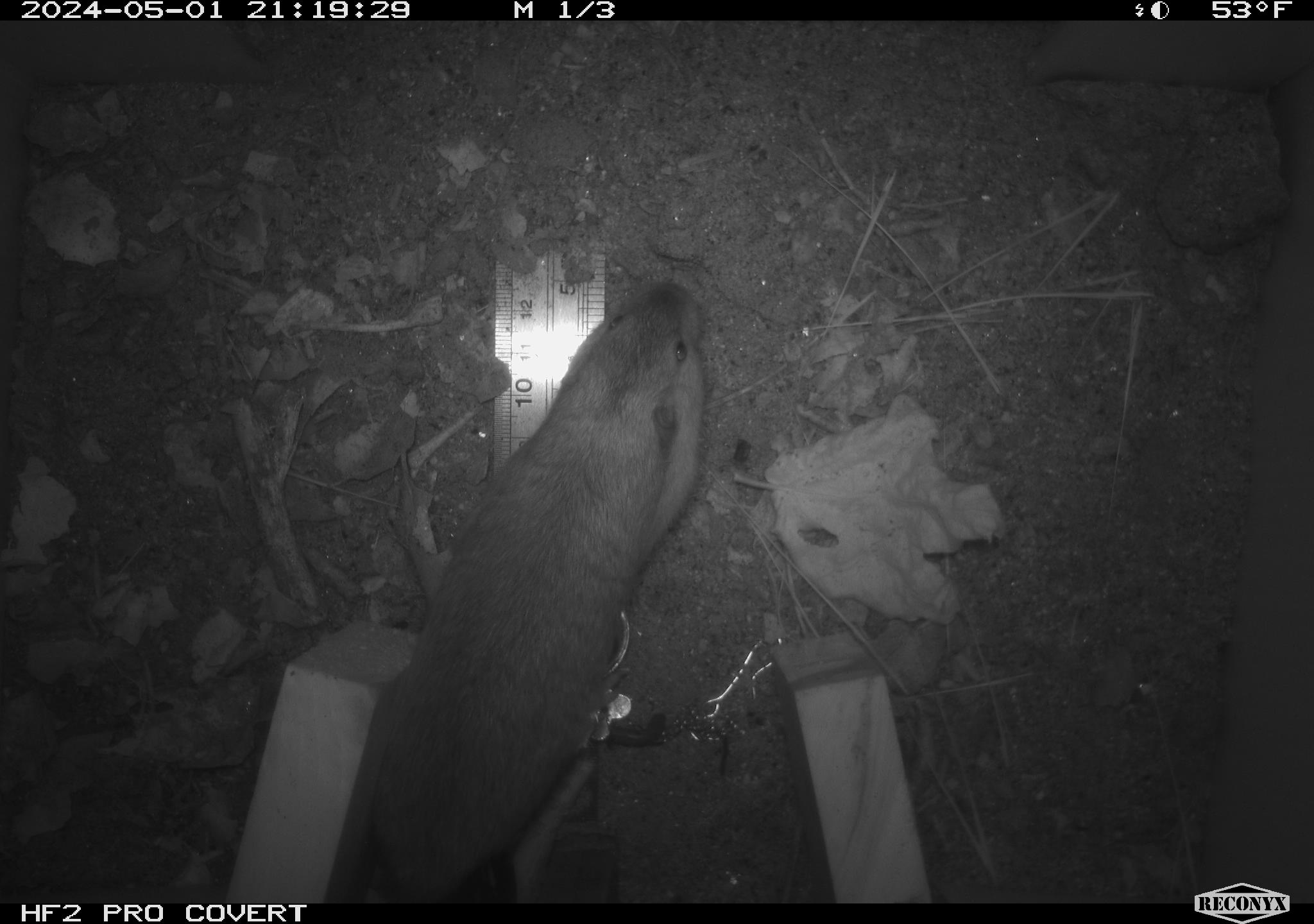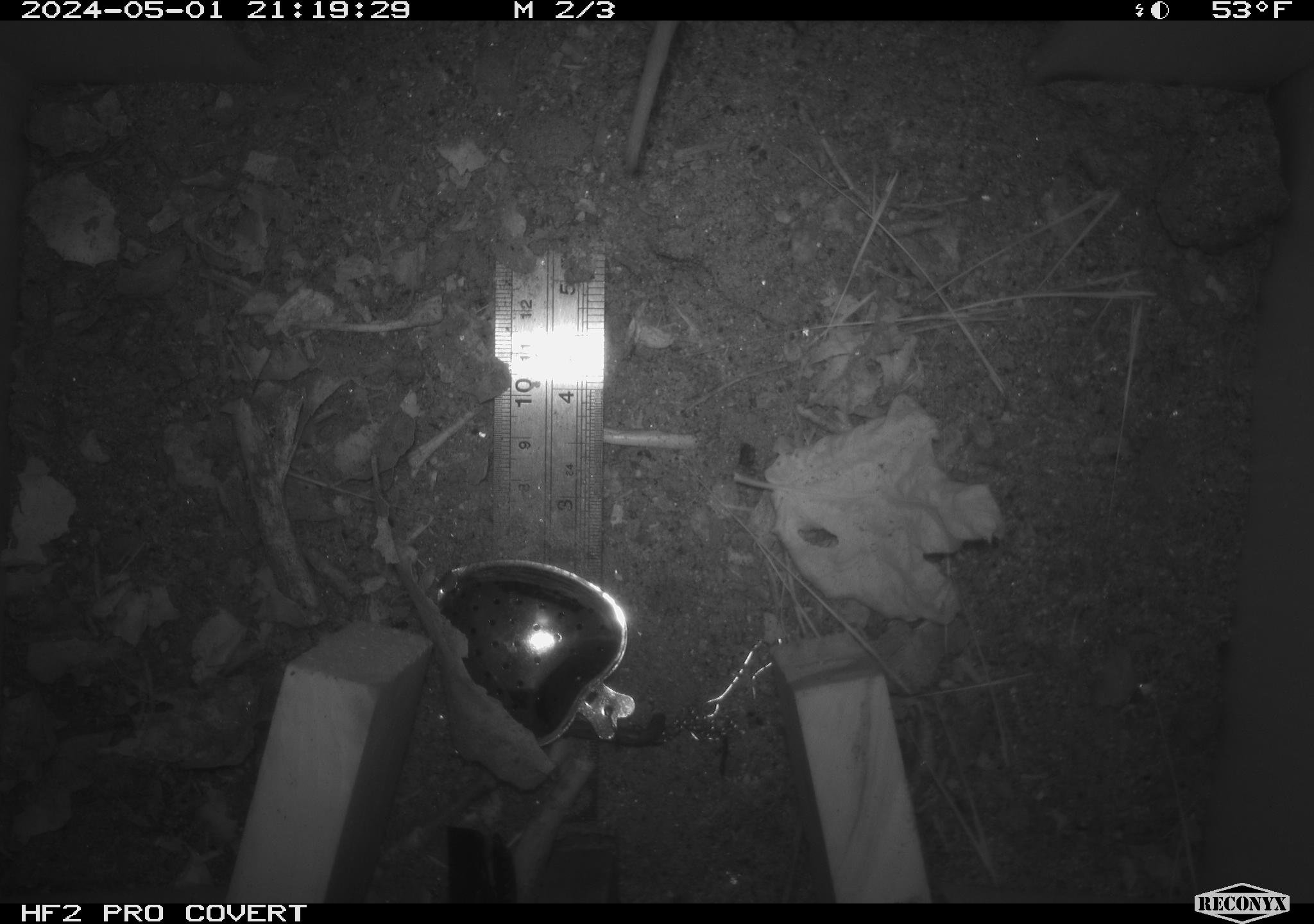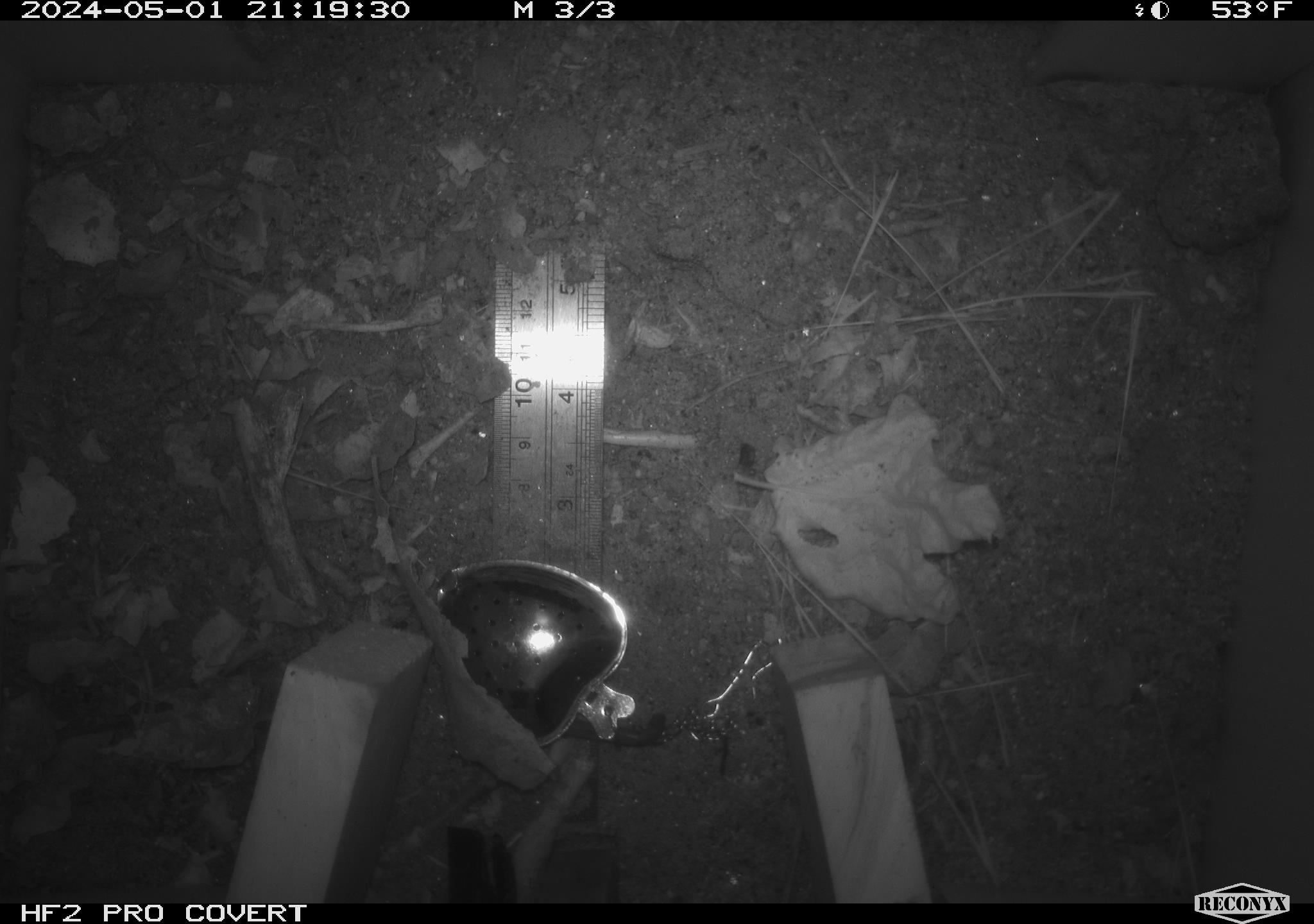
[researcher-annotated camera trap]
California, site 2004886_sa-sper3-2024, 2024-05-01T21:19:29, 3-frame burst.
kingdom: Animalia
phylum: Chordata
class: Mammalia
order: Rodentia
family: Geomyidae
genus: Thomomys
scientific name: Thomomys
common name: smooth-toothed pocket gophers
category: thomomys species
Thomomys species (smooth-toothed pocket gophers) (Thomomys).